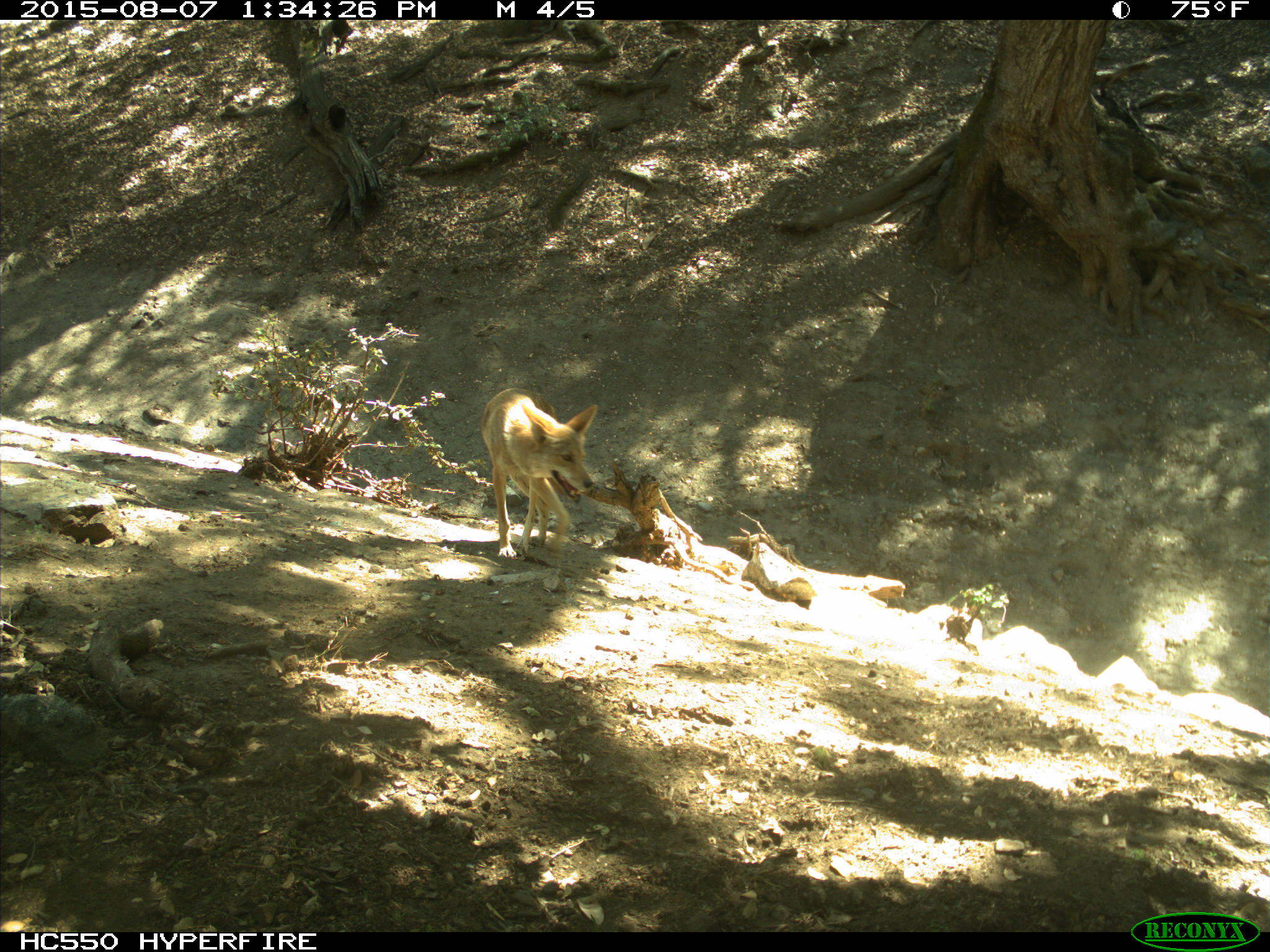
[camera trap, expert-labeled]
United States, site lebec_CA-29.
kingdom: Animalia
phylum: Chordata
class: Mammalia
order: Carnivora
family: Canidae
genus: Canis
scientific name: Canis latrans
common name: coyote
Canis latrans (coyote).